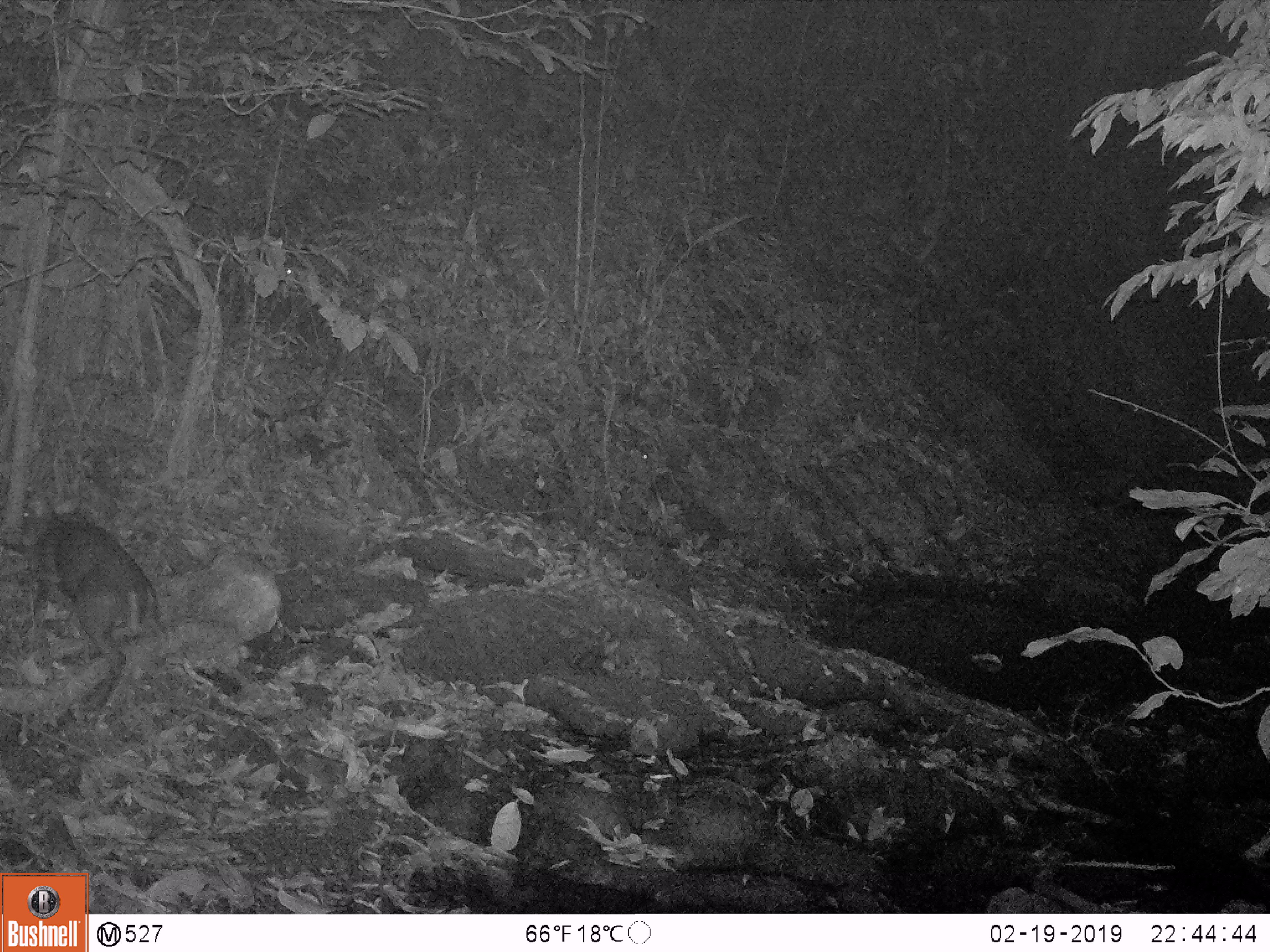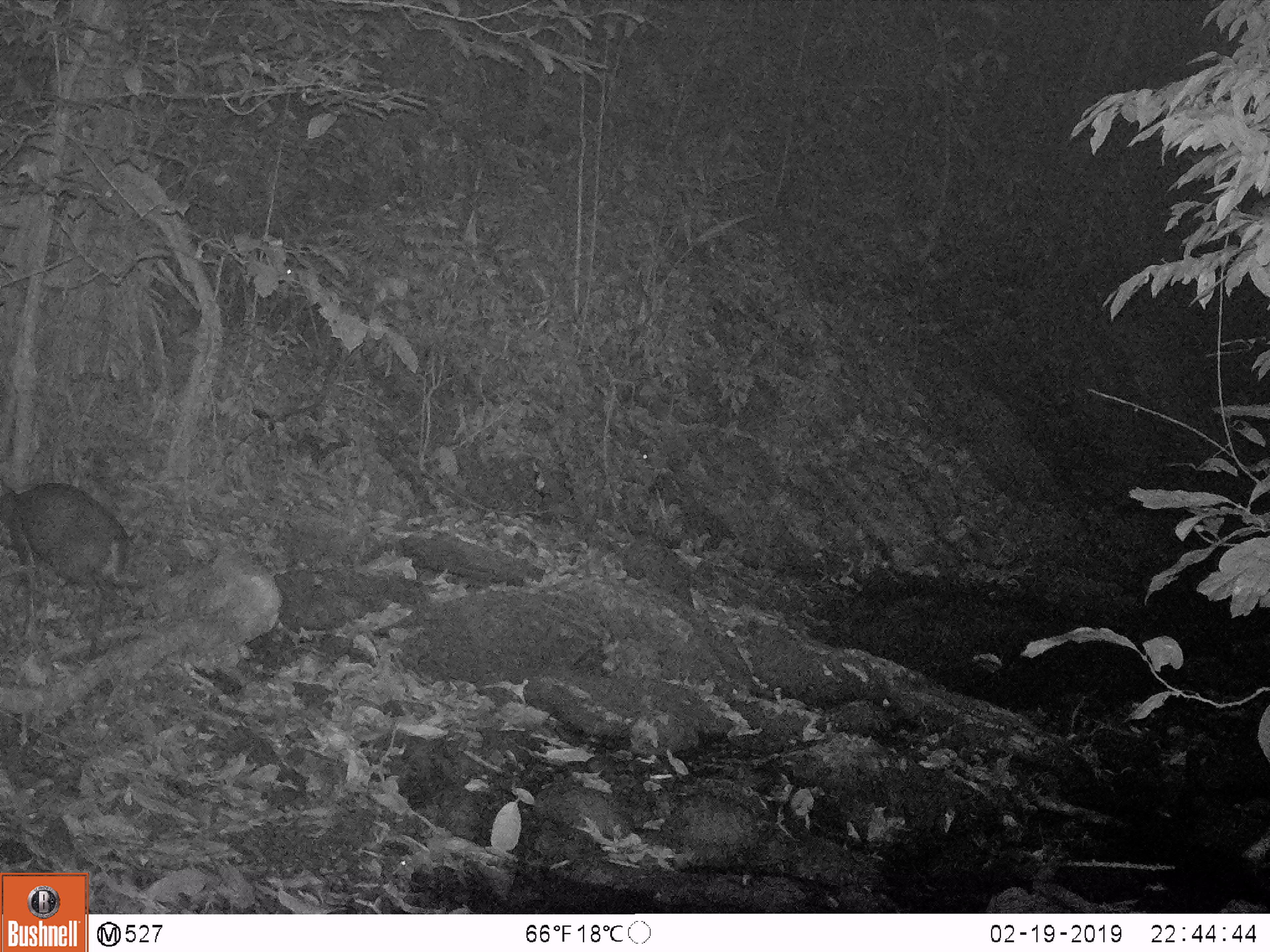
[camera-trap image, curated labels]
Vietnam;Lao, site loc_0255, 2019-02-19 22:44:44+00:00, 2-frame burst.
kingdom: Animalia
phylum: Chordata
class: Mammalia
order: Artiodactyla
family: Cervidae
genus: Muntiacus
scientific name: Muntiacus rooseveltorum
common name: roosevelt's muntjac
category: roosevelts muntjac group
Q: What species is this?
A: Roosevelts muntjac group (roosevelt's muntjac) (Muntiacus rooseveltorum).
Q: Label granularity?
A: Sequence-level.